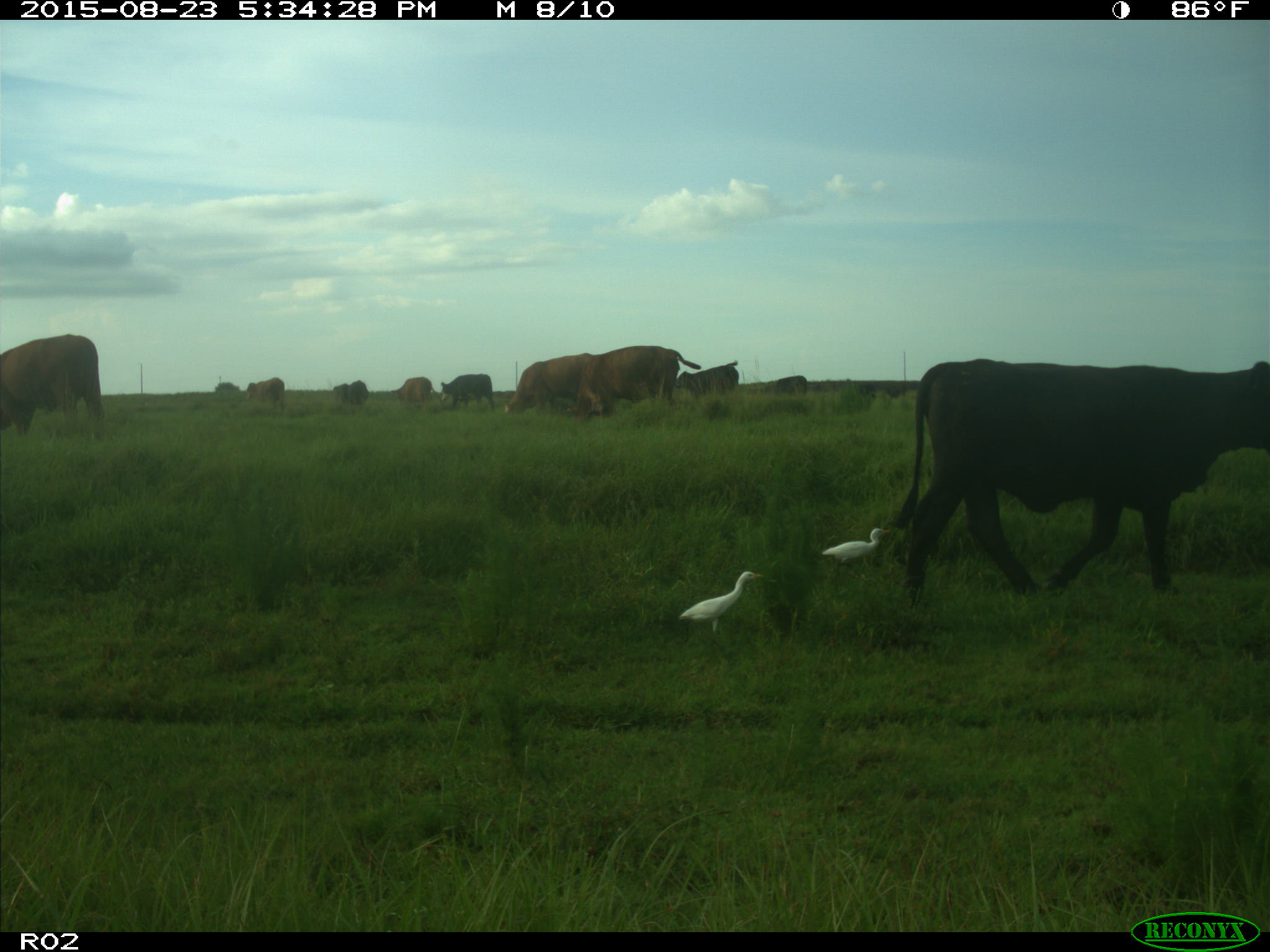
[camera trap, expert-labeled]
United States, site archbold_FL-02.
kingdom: Animalia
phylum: Chordata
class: Mammalia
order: Artiodactyla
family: Bovidae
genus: Bos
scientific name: Bos taurus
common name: domestic cow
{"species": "Bos taurus (domestic cow)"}